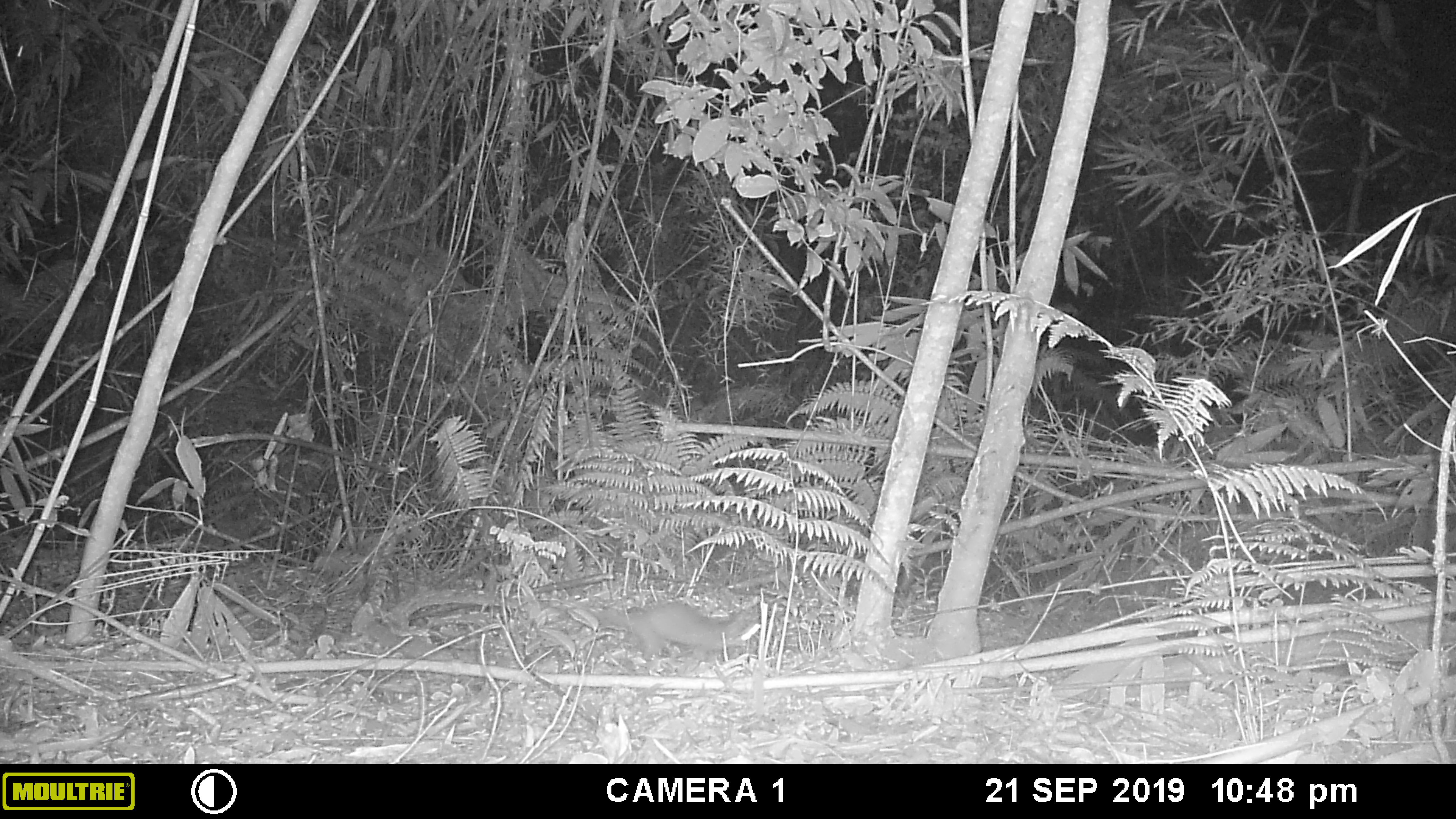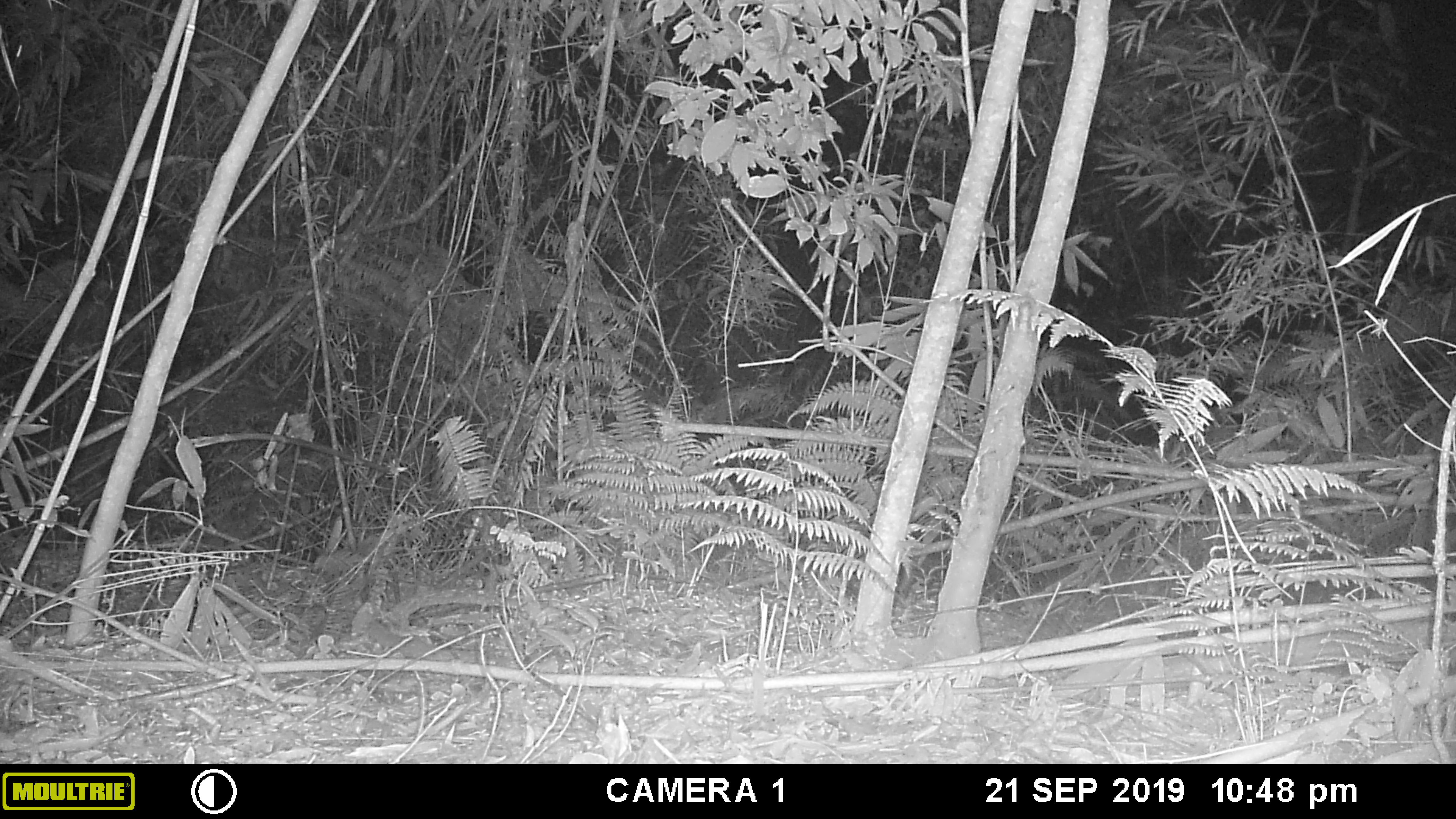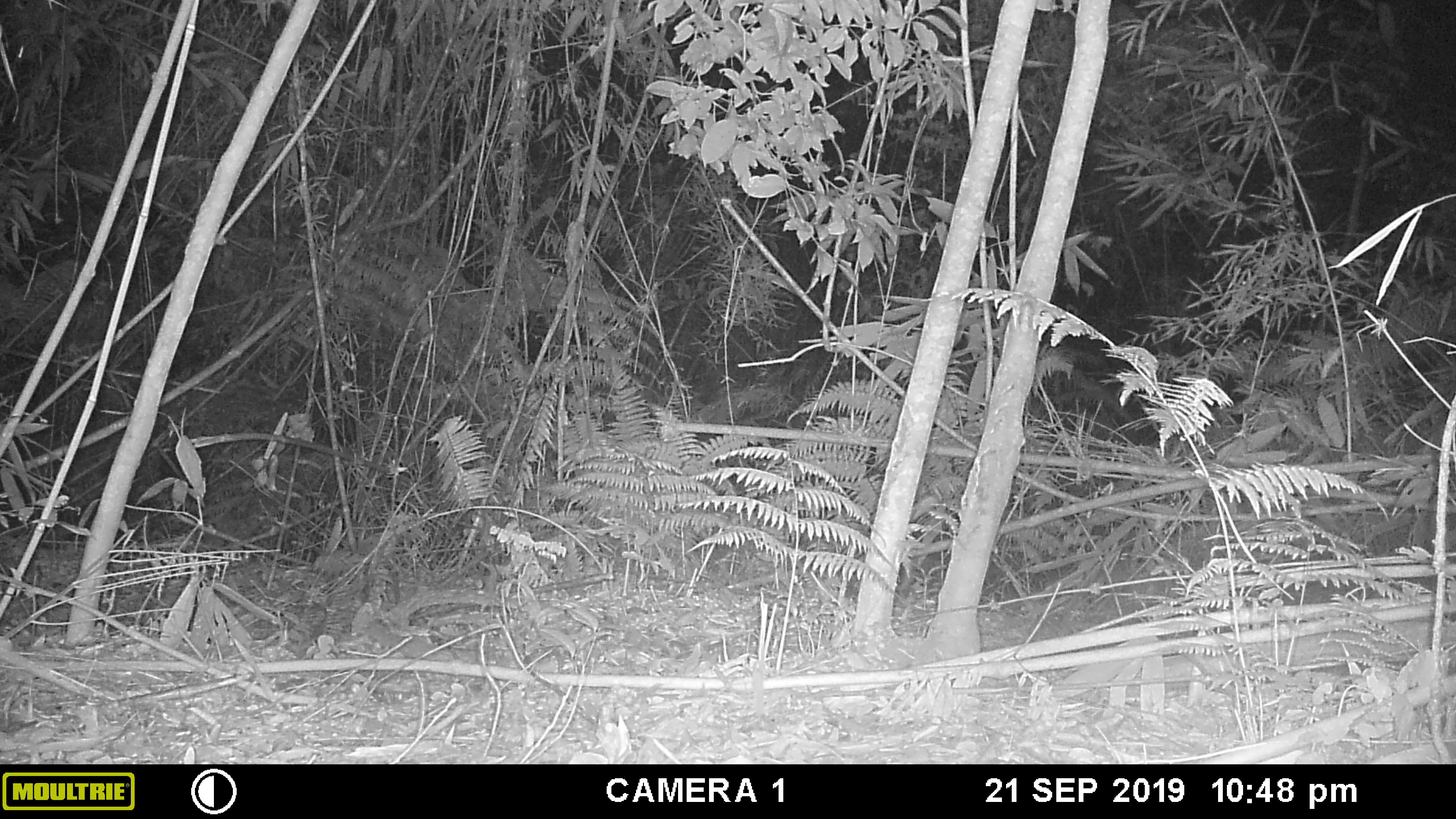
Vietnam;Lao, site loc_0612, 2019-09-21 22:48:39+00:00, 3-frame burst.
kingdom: Animalia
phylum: Chordata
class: Mammalia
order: Carnivora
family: Mustelidae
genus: Melogale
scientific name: Melogale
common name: ferret badger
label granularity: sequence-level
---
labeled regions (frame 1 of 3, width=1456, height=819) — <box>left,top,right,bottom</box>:
ferret badger: <box>591,600,761,663</box>